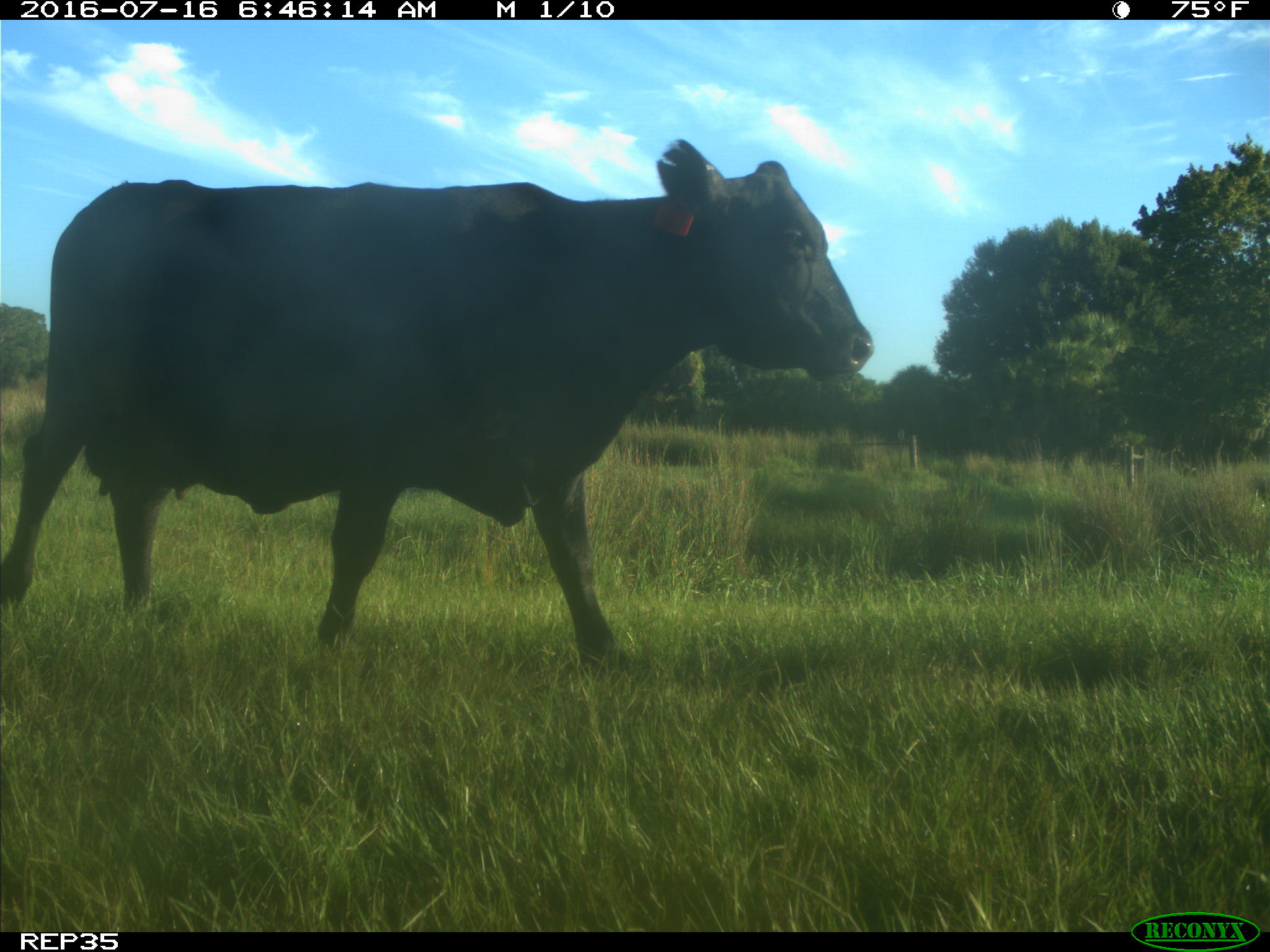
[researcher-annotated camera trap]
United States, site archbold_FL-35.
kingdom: Animalia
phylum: Chordata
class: Mammalia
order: Artiodactyla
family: Bovidae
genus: Bos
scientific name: Bos taurus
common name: domestic cow